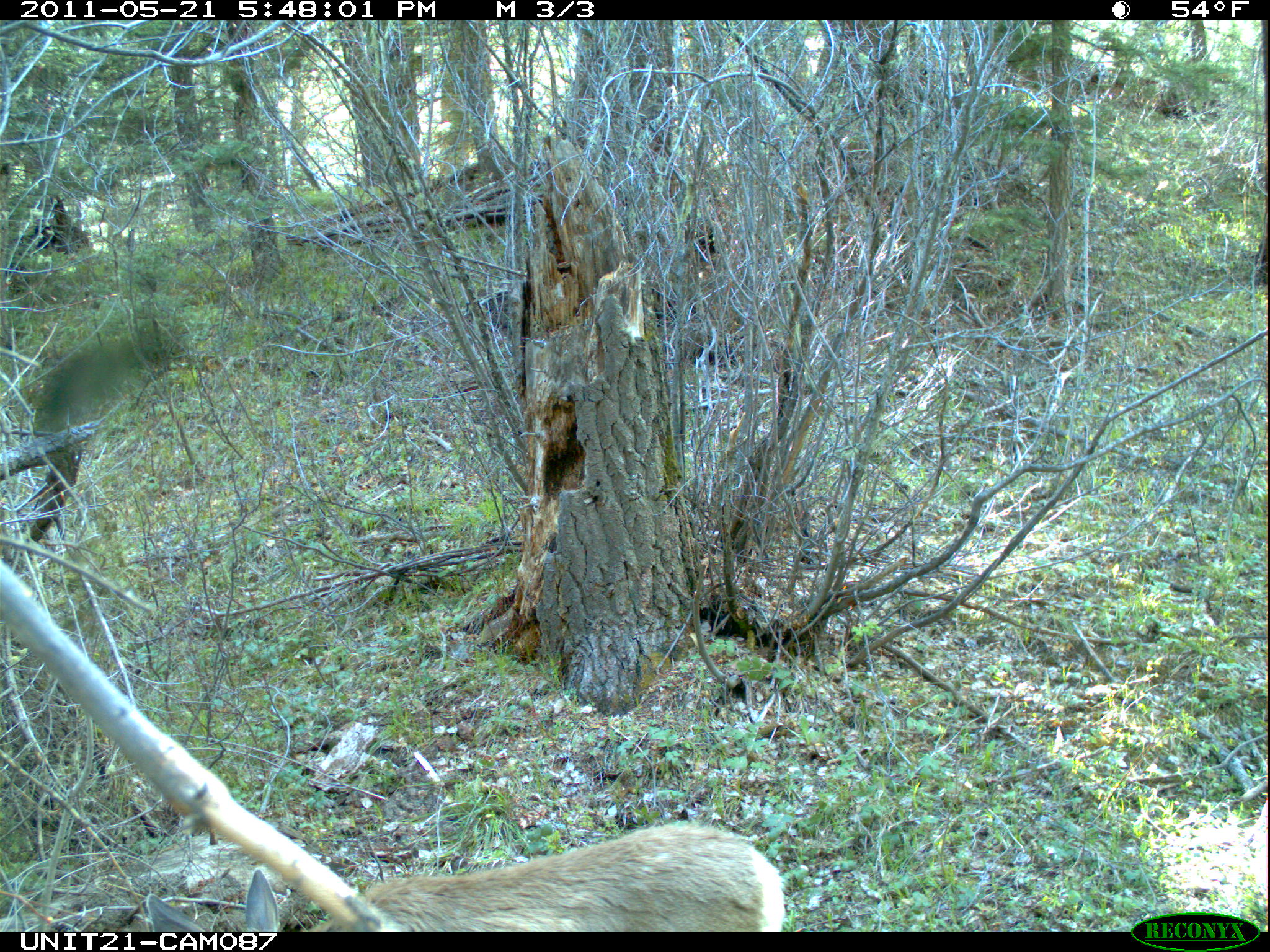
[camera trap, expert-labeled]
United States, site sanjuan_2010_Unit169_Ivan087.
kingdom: Animalia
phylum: Chordata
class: Mammalia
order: Artiodactyla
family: Cervidae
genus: Odocoileus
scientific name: Odocoileus hemionus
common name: mule deer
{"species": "Odocoileus hemionus (mule deer)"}